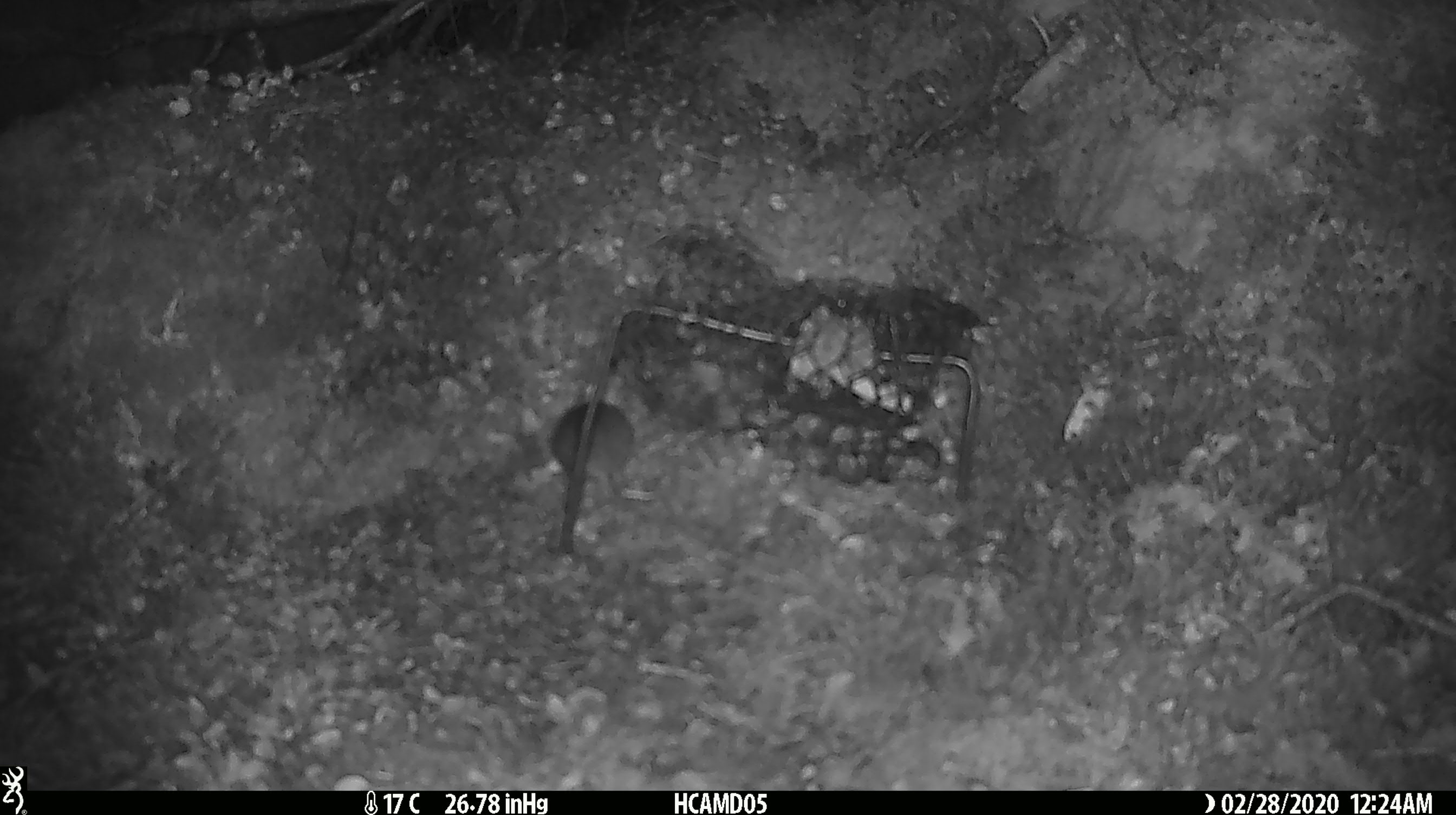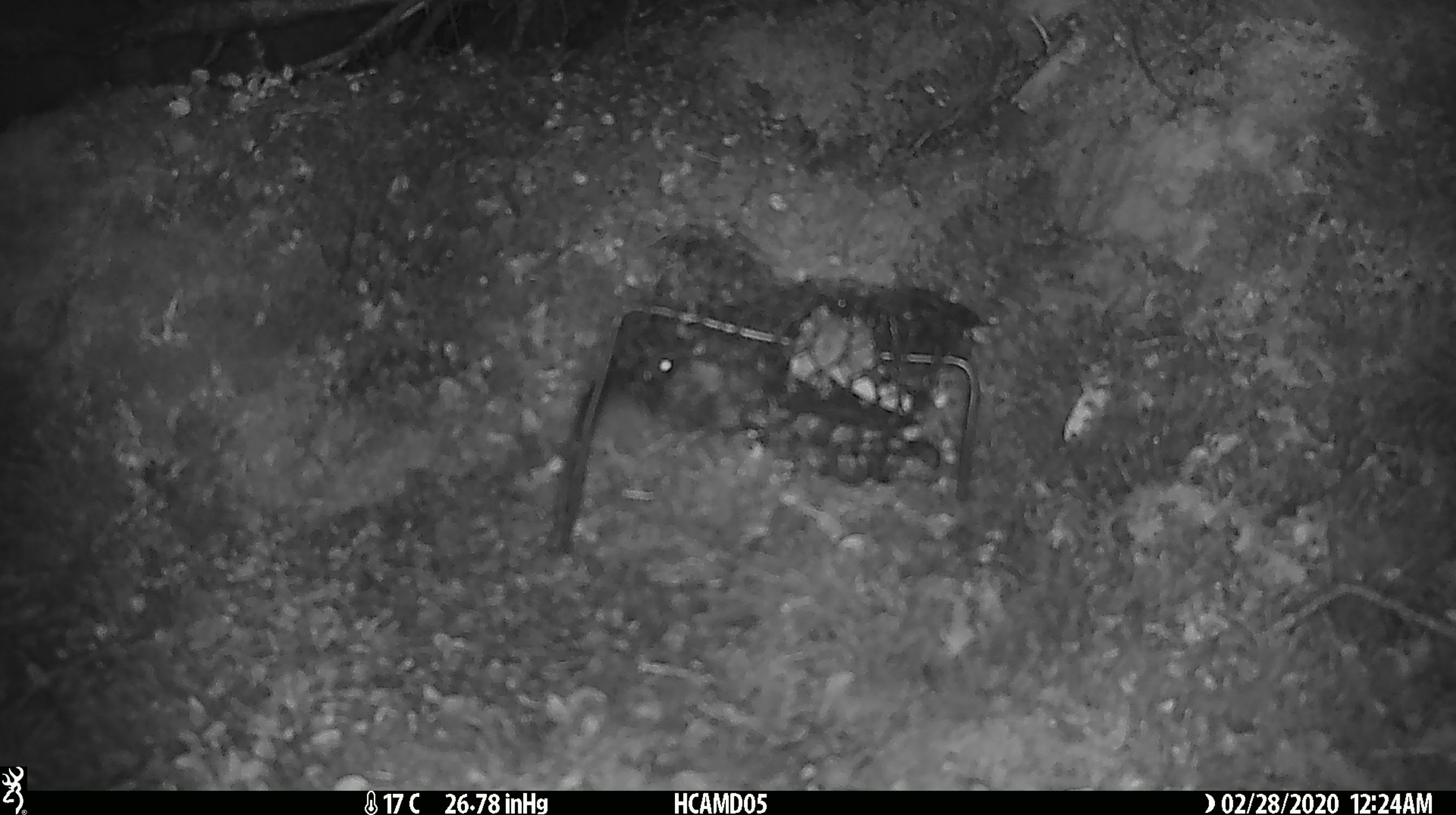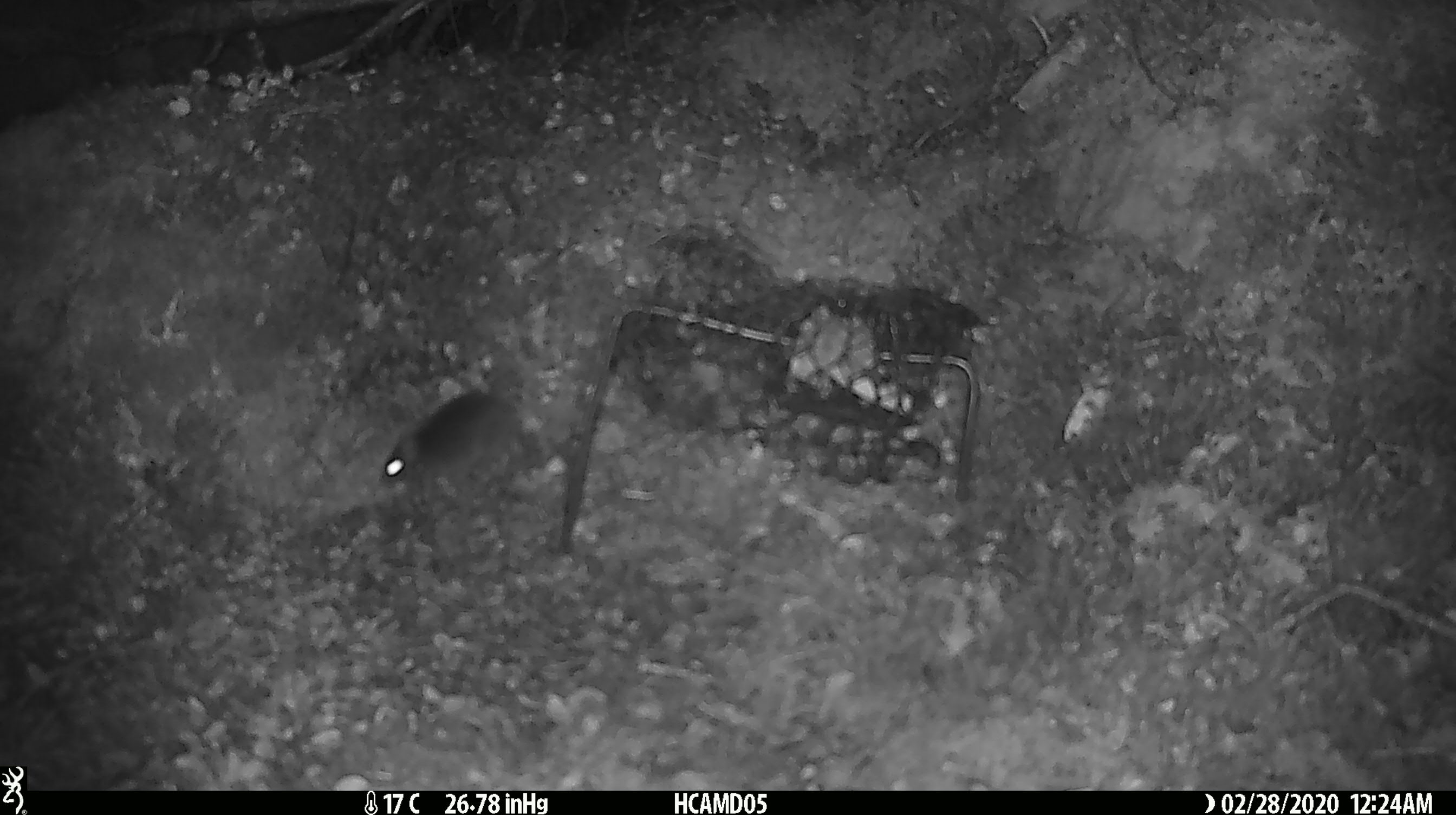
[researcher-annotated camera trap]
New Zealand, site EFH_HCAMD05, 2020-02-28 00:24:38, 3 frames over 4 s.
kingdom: Animalia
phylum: Chordata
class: Mammalia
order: Rodentia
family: Muridae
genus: Mus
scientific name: Mus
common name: mouse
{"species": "mouse (Mus)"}